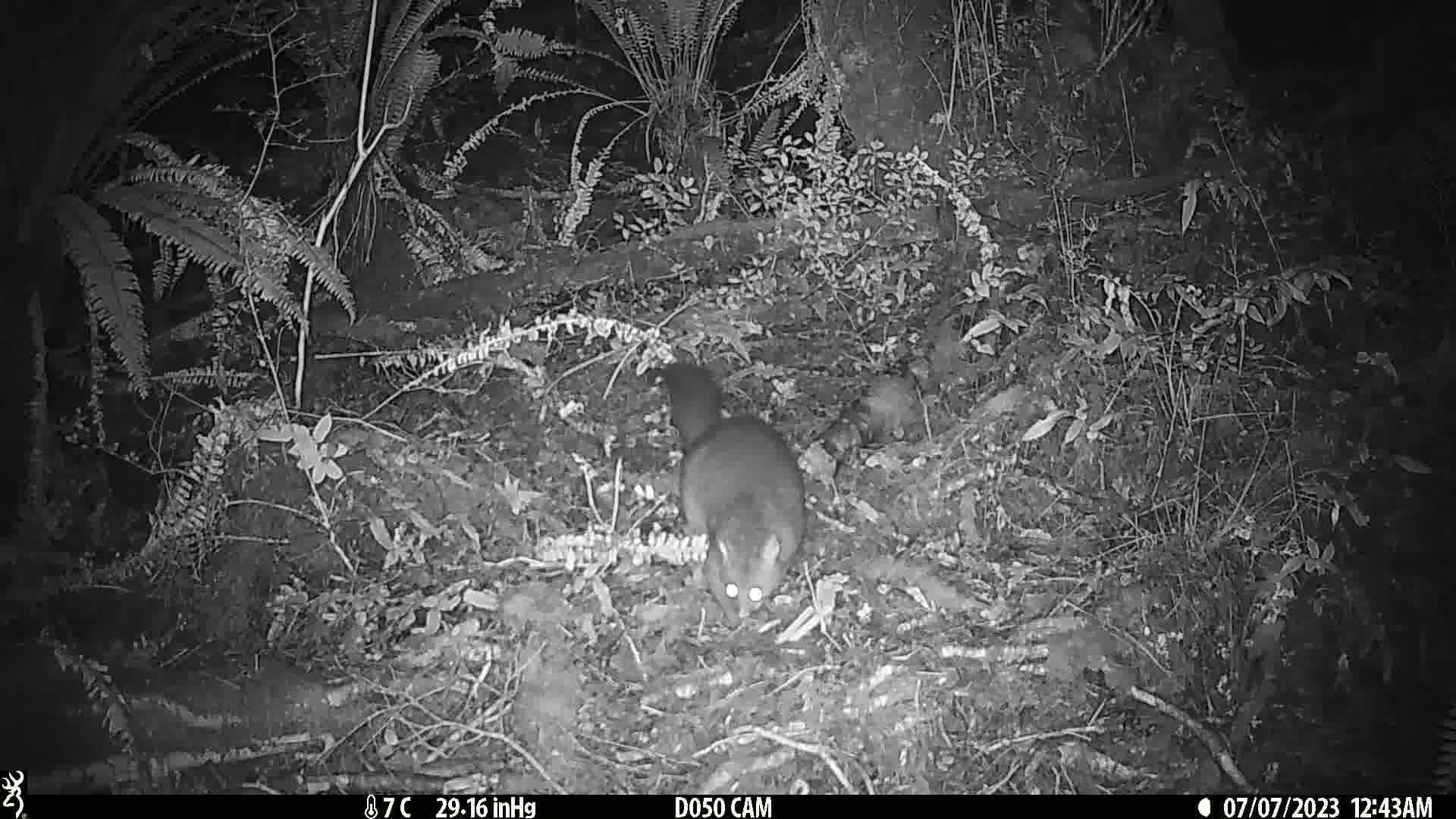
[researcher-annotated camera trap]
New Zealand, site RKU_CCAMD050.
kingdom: Animalia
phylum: Chordata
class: Mammalia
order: Diprotodontia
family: Phalangeridae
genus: Trichosurus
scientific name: Trichosurus vulpecula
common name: common brushtail possum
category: possum